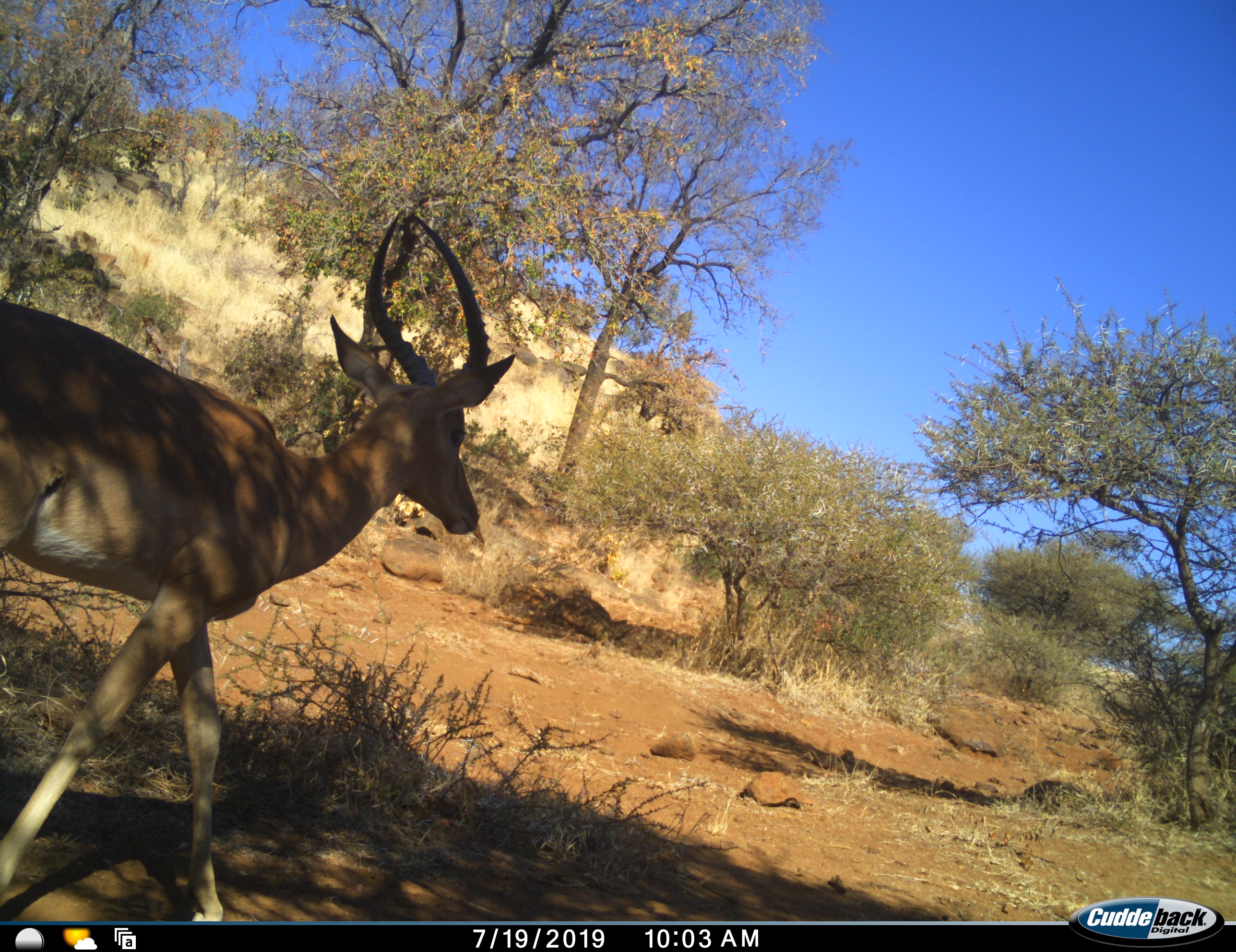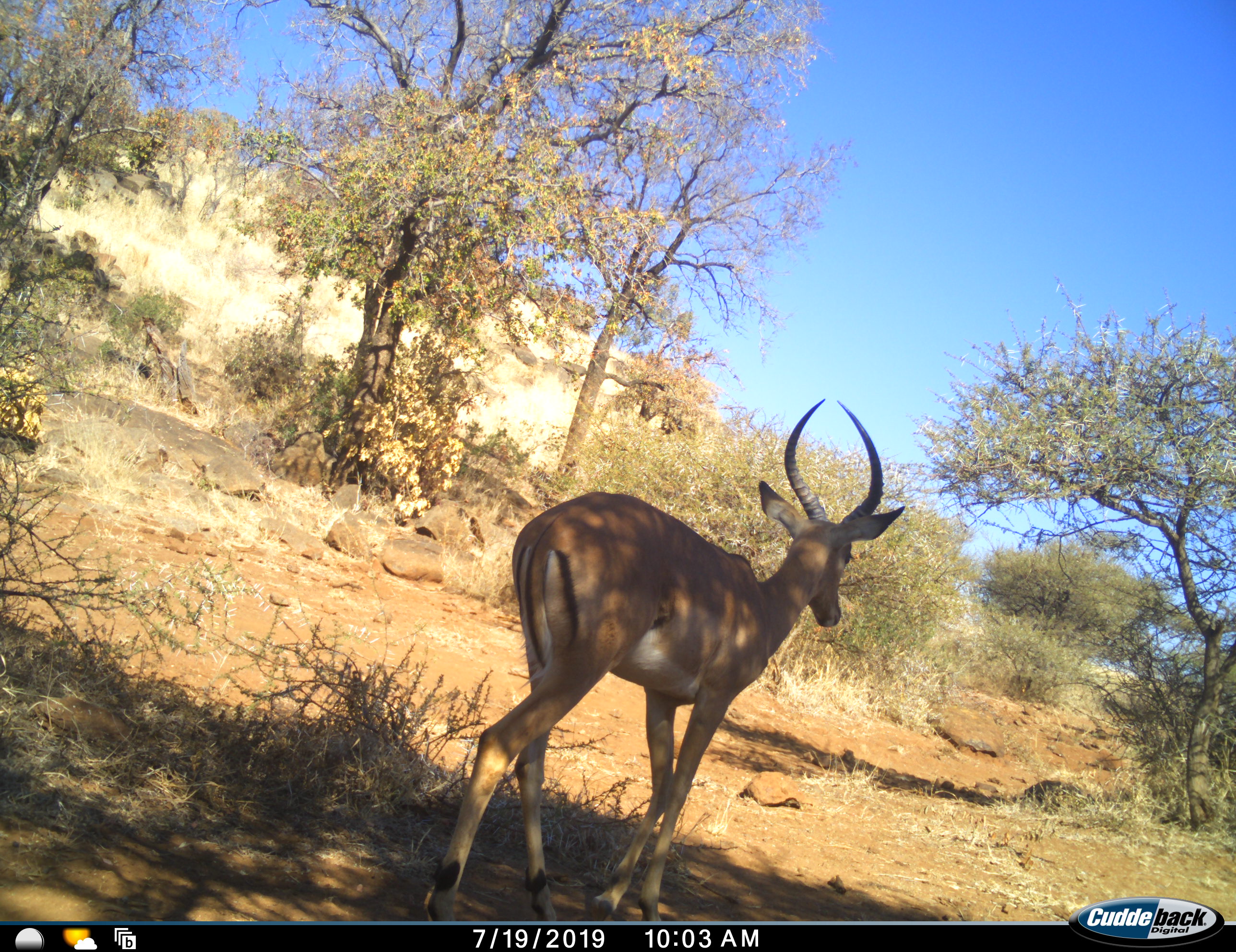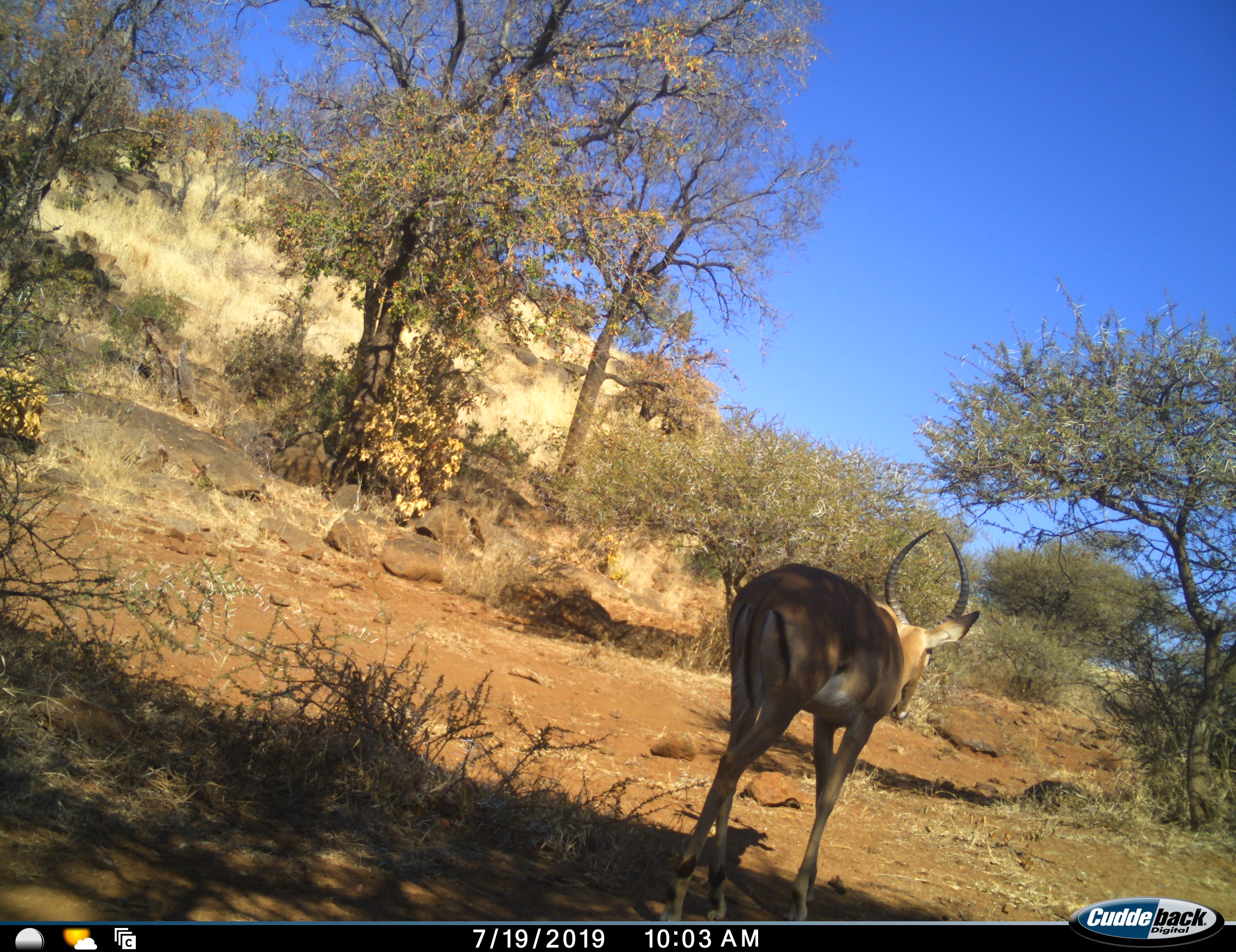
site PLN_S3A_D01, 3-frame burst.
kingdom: Animalia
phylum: Chordata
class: Mammalia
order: Artiodactyla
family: Bovidae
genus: Aepyceros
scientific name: Aepyceros melampus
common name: impala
Impala (Aepyceros melampus), count 1. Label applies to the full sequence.